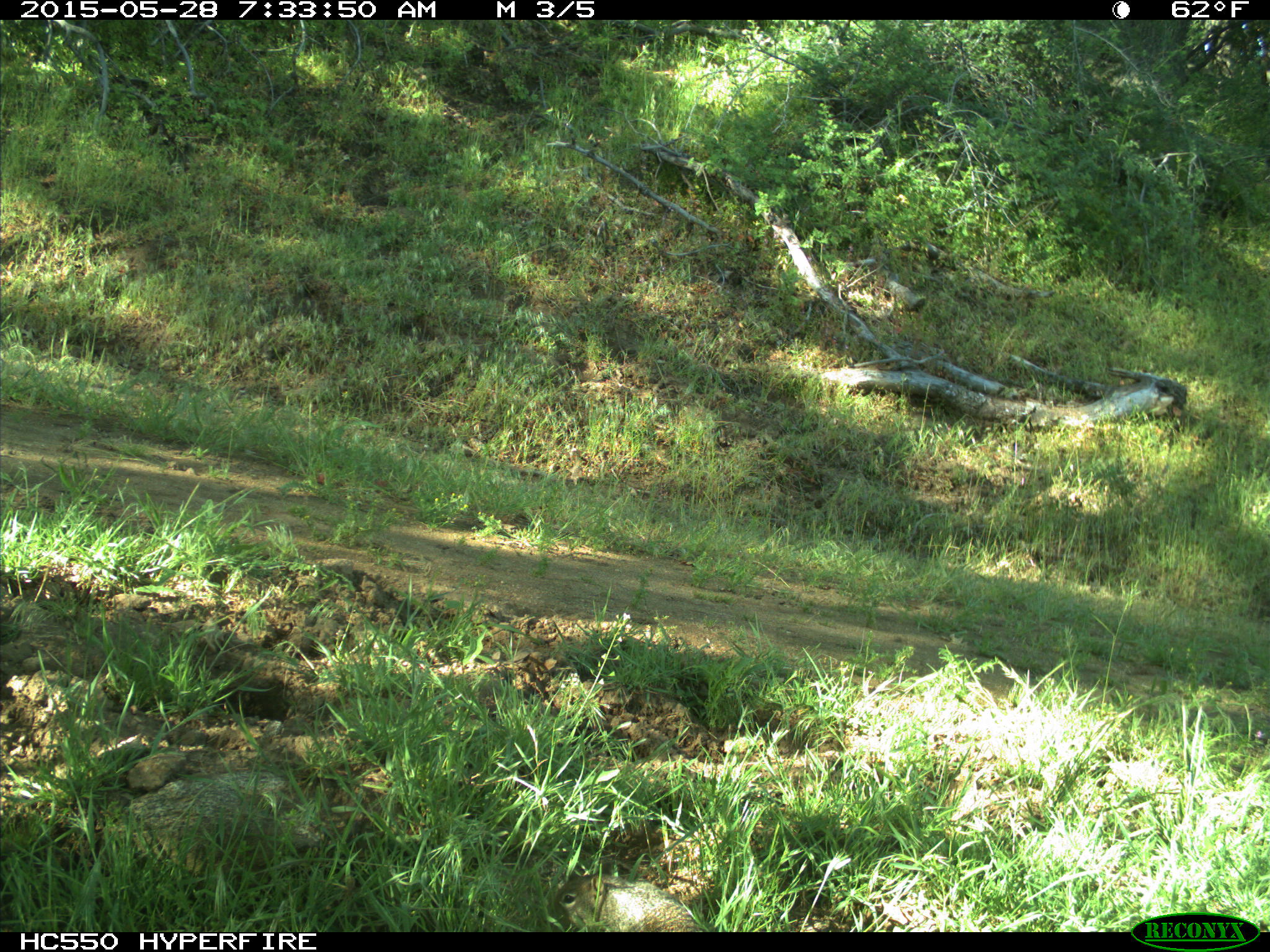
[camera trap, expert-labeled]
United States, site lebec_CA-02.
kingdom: Animalia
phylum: Chordata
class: Mammalia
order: Rodentia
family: Sciuridae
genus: Otospermophilus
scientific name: Otospermophilus beecheyi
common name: california ground squirrel